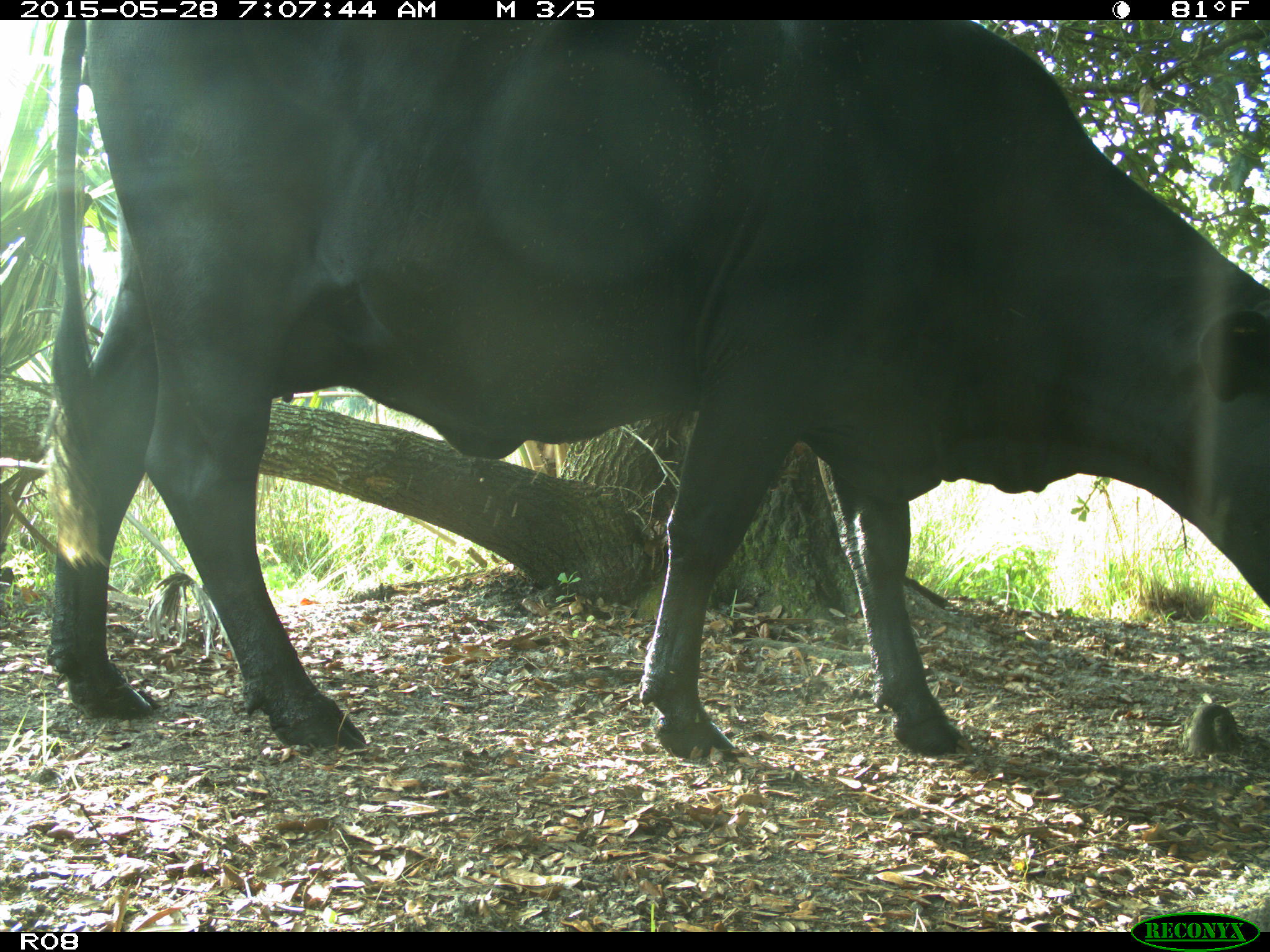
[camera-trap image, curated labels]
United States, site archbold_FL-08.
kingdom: Animalia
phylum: Chordata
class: Mammalia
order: Artiodactyla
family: Bovidae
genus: Bos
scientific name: Bos taurus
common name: domestic cow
Bos taurus (domestic cow).